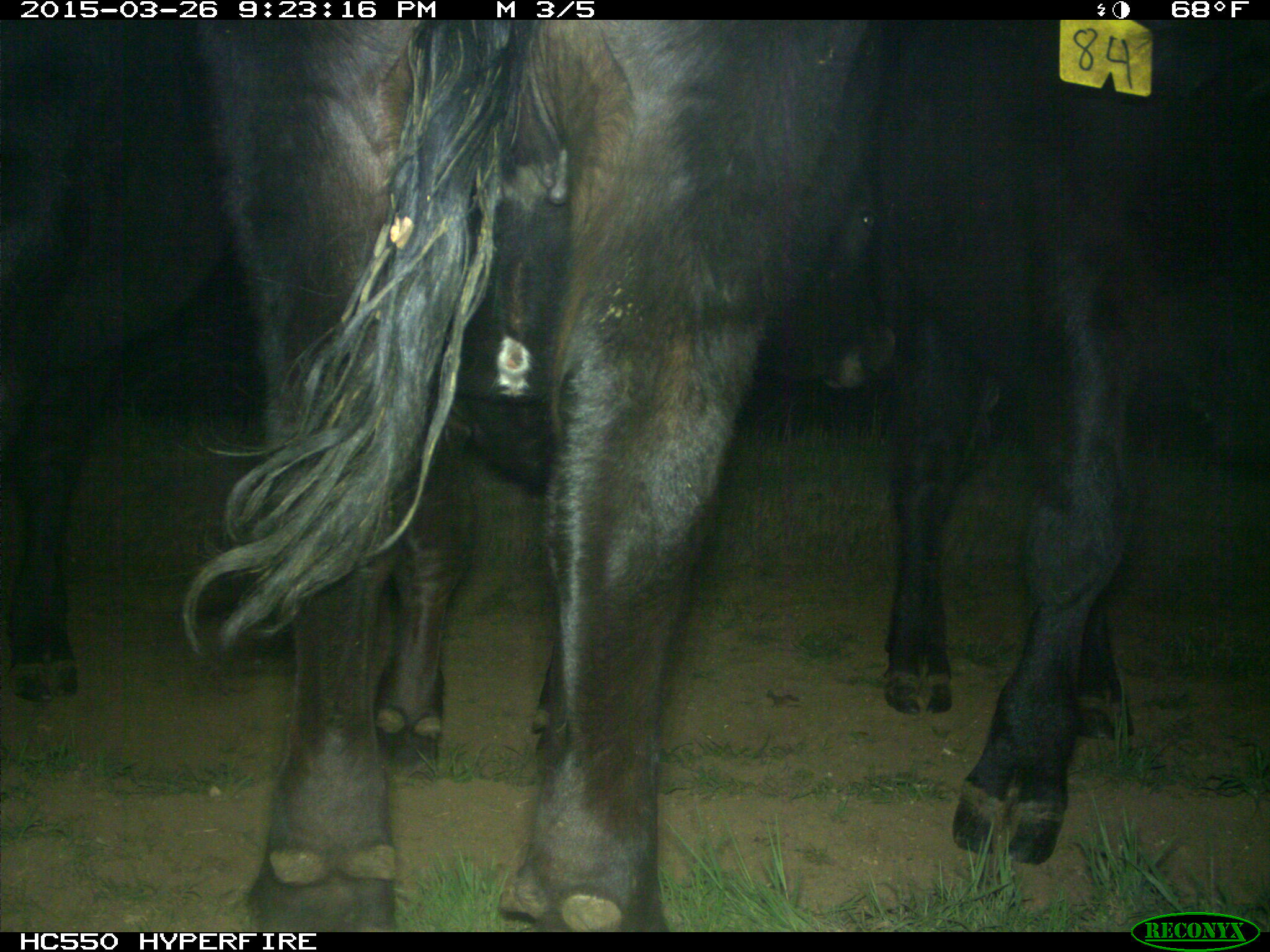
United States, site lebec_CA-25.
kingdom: Animalia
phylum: Chordata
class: Mammalia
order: Artiodactyla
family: Bovidae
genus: Bos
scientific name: Bos taurus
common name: domestic cow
Bos taurus (domestic cow).